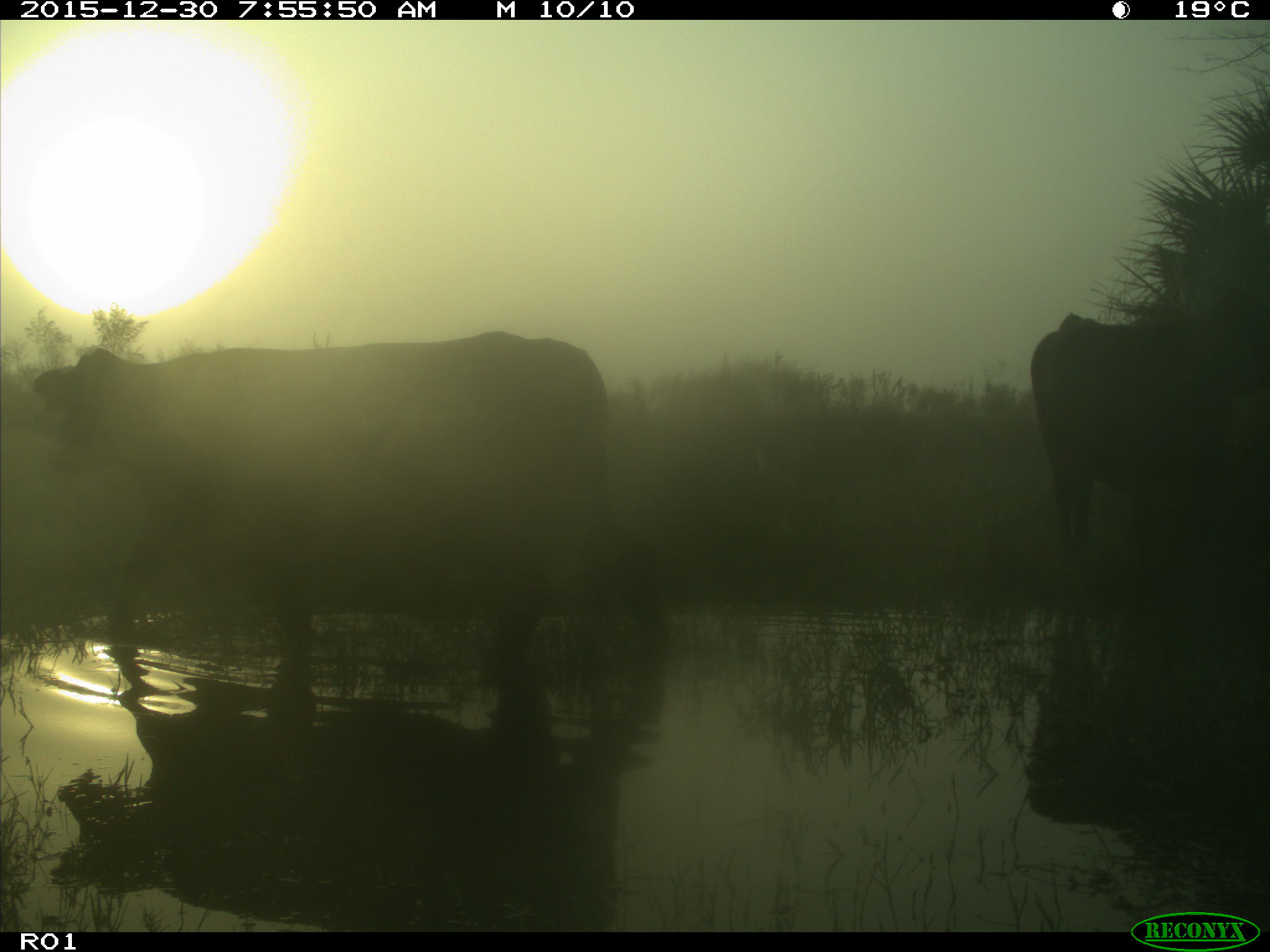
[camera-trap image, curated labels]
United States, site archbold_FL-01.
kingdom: Animalia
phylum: Chordata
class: Mammalia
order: Artiodactyla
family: Bovidae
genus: Bos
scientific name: Bos taurus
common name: domestic cow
Bos taurus (domestic cow).